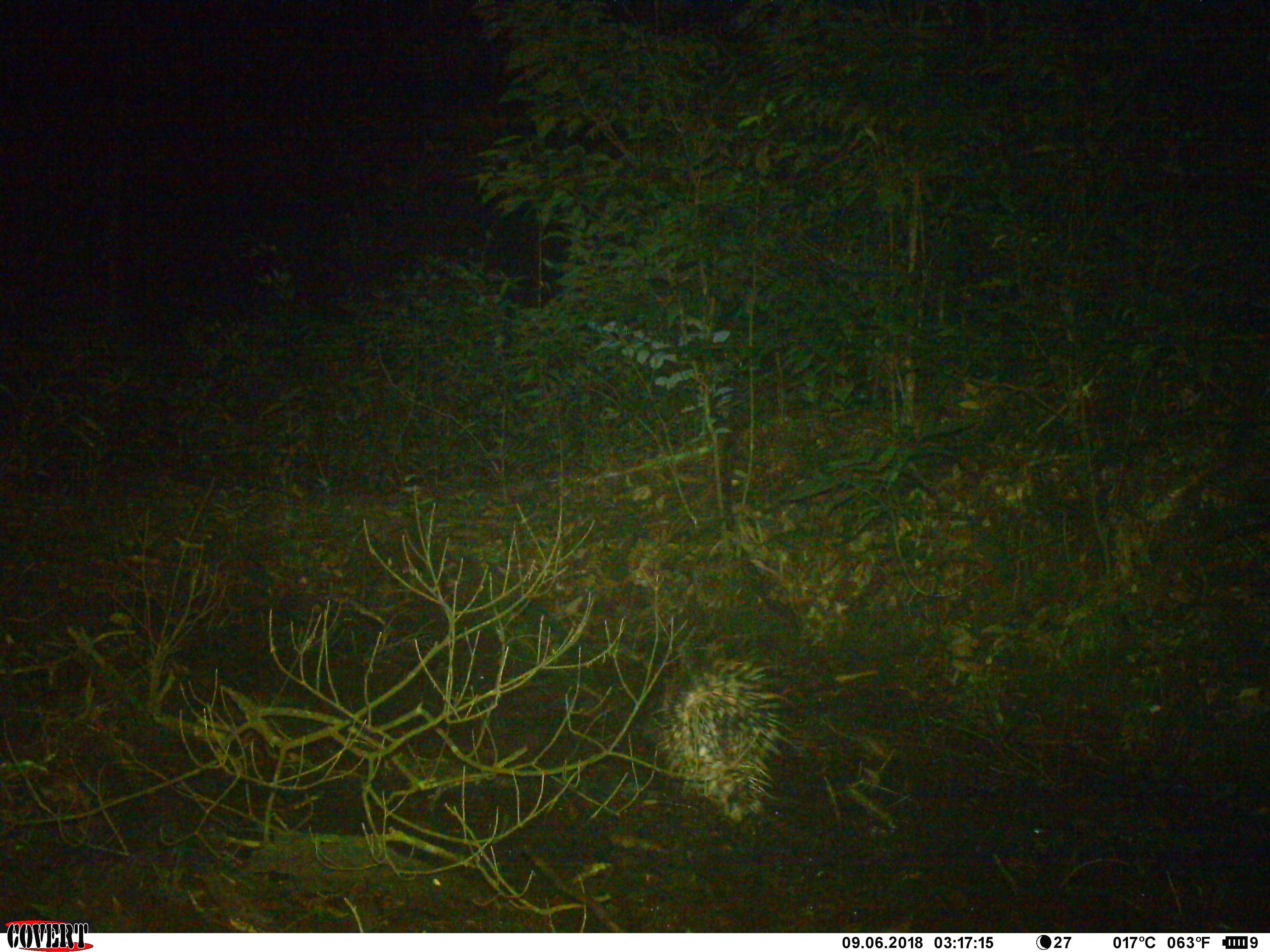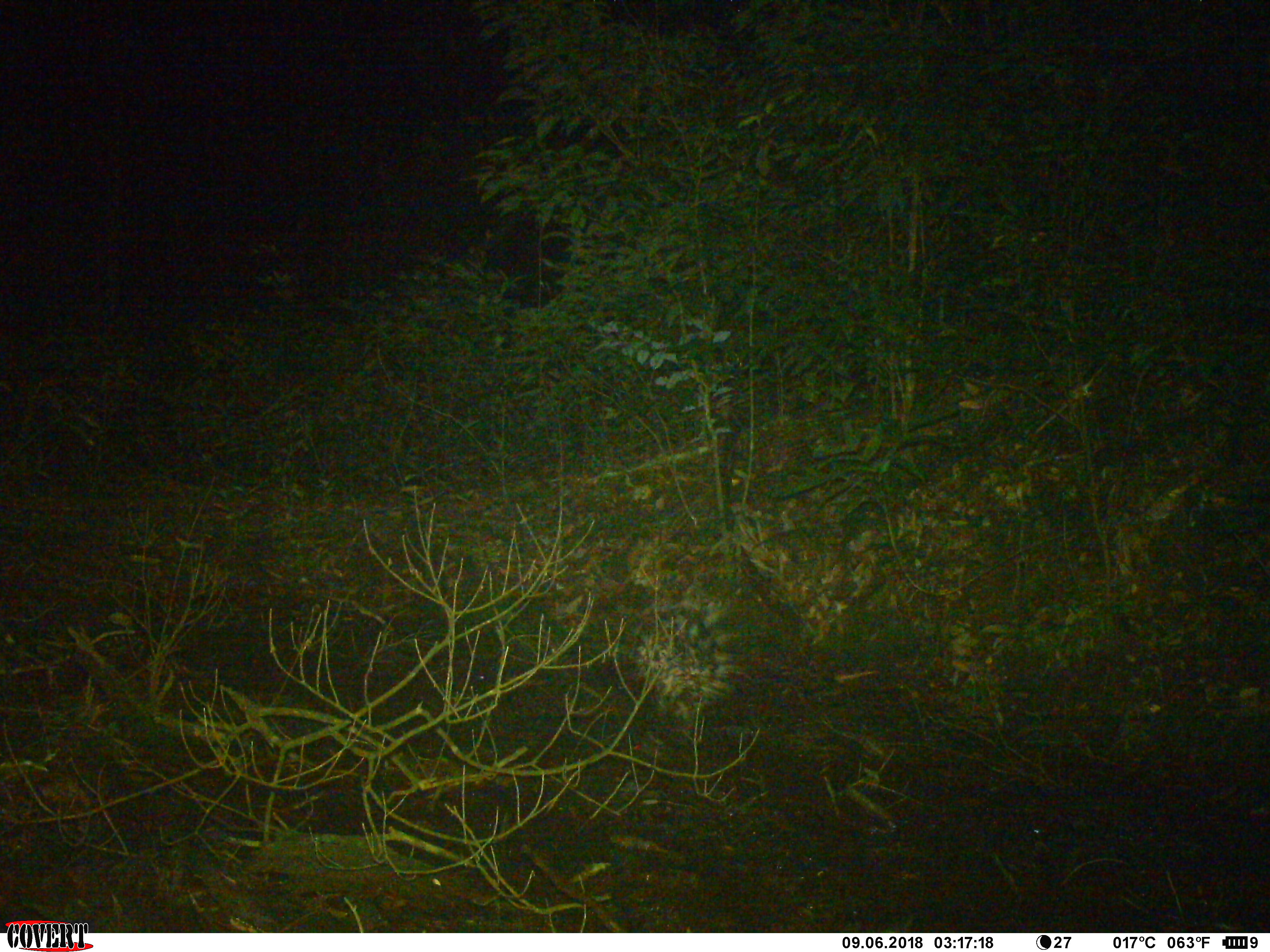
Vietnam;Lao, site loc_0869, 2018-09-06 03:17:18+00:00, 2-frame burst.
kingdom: Animalia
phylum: Chordata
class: Mammalia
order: Rodentia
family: Hystricidae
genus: Hystrix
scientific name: Hystrix brachyura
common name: malayan porcupine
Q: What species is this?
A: Malayan porcupine (Hystrix brachyura).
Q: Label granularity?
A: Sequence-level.